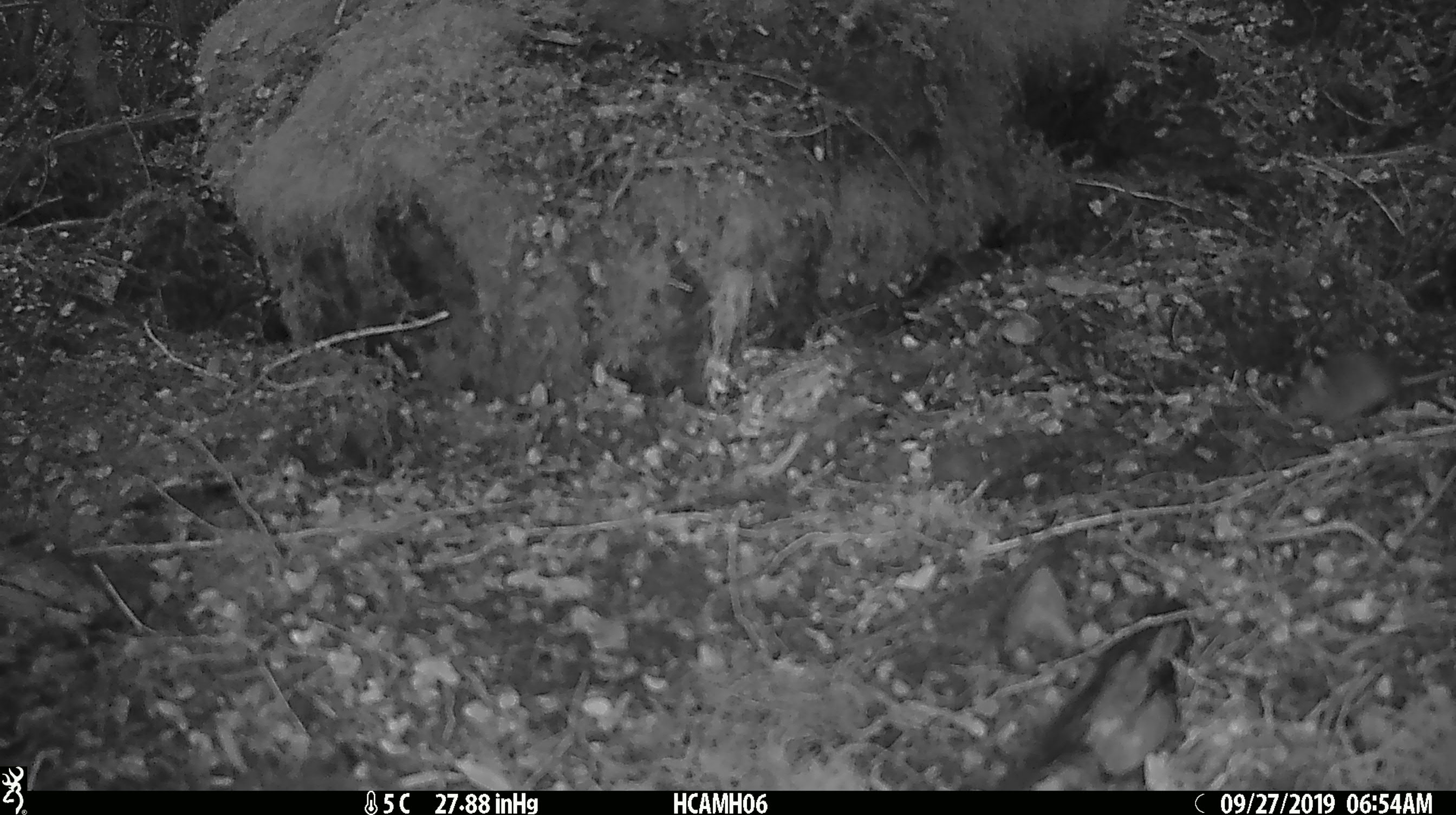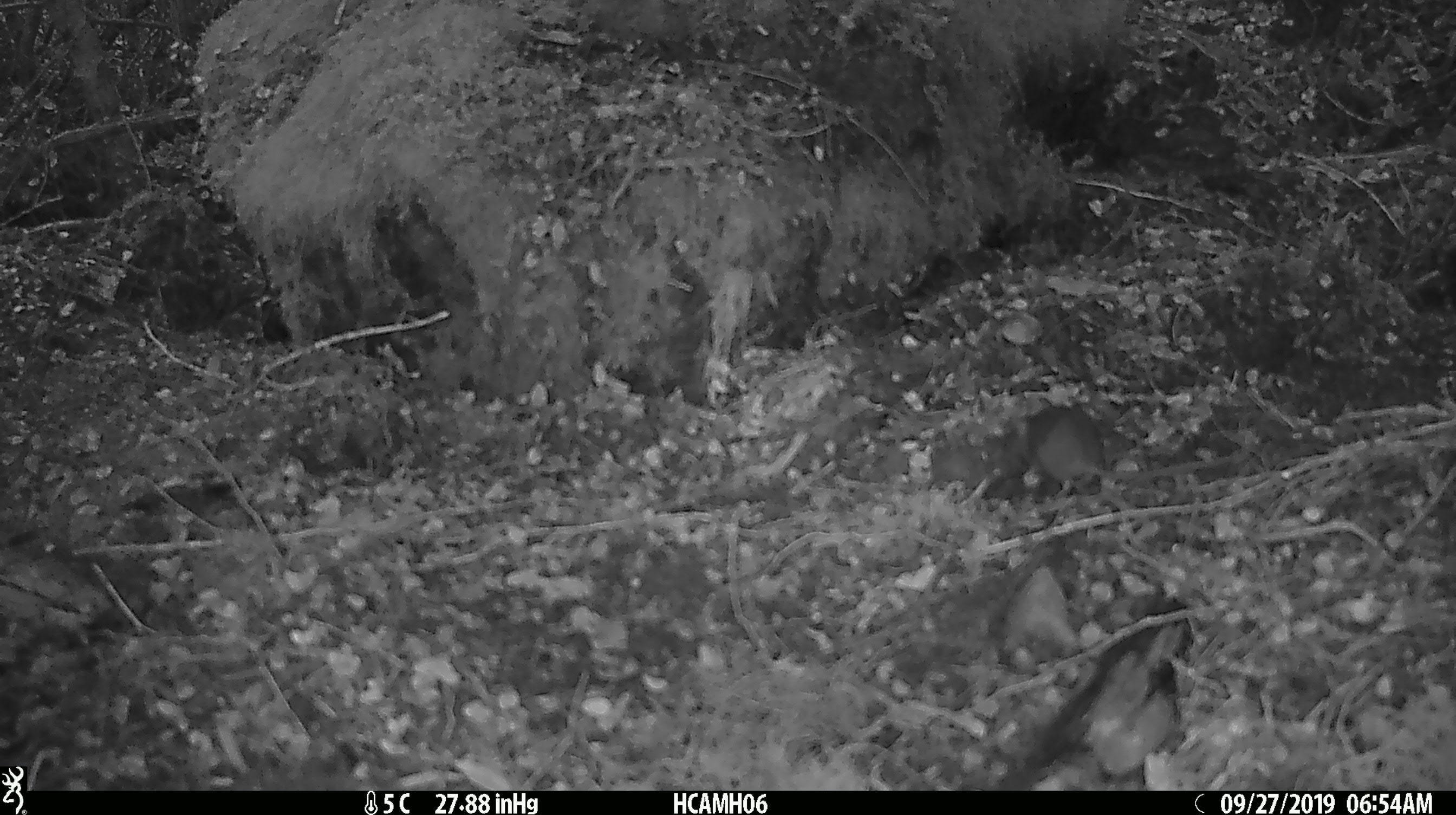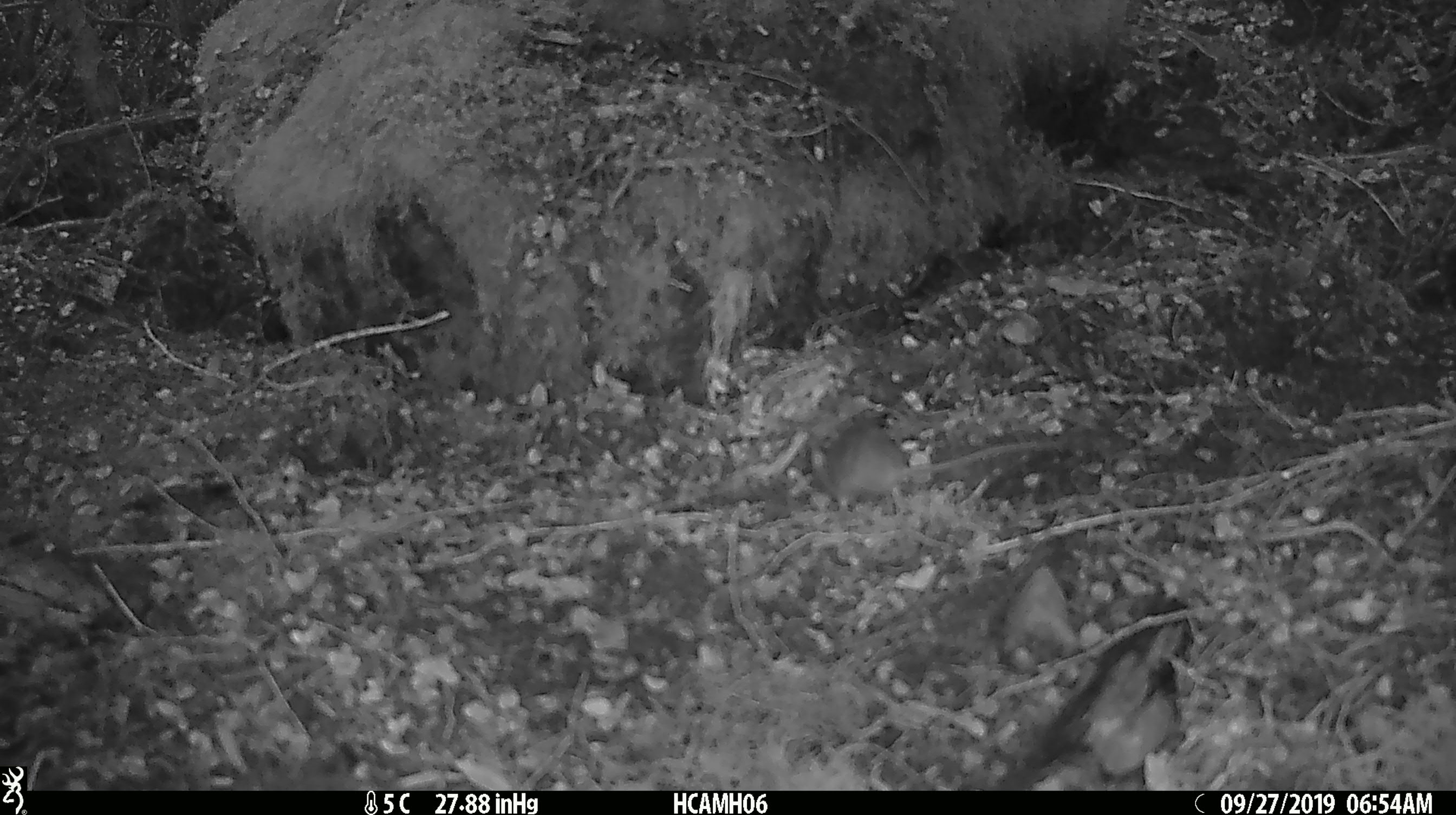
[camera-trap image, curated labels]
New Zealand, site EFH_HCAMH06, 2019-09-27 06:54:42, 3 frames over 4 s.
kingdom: Animalia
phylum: Chordata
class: Mammalia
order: Rodentia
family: Muridae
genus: Mus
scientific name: Mus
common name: mouse